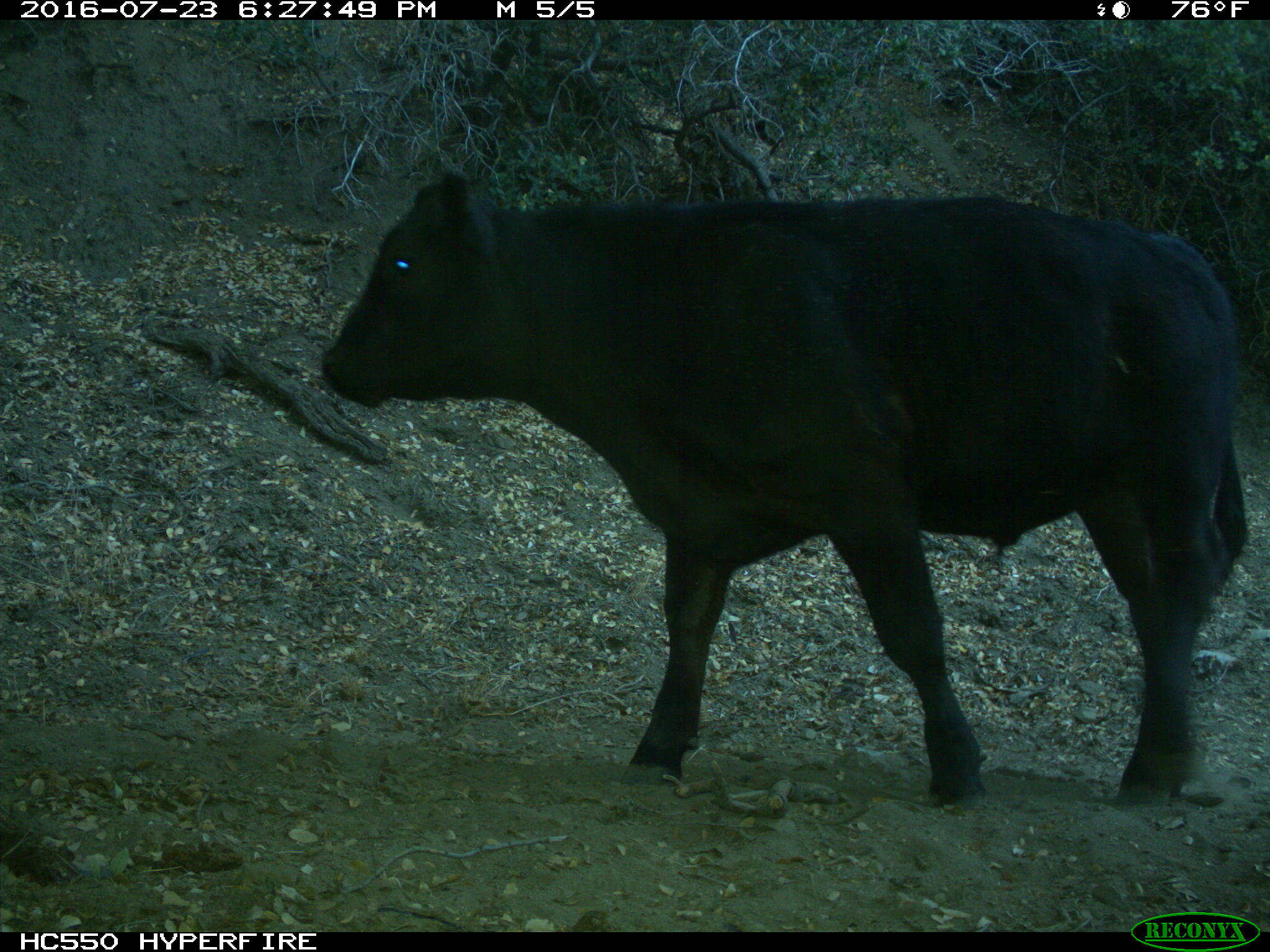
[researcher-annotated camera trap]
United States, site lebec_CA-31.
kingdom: Animalia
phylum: Chordata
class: Mammalia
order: Artiodactyla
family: Bovidae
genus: Bos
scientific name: Bos taurus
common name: domestic cow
Bos taurus (domestic cow).